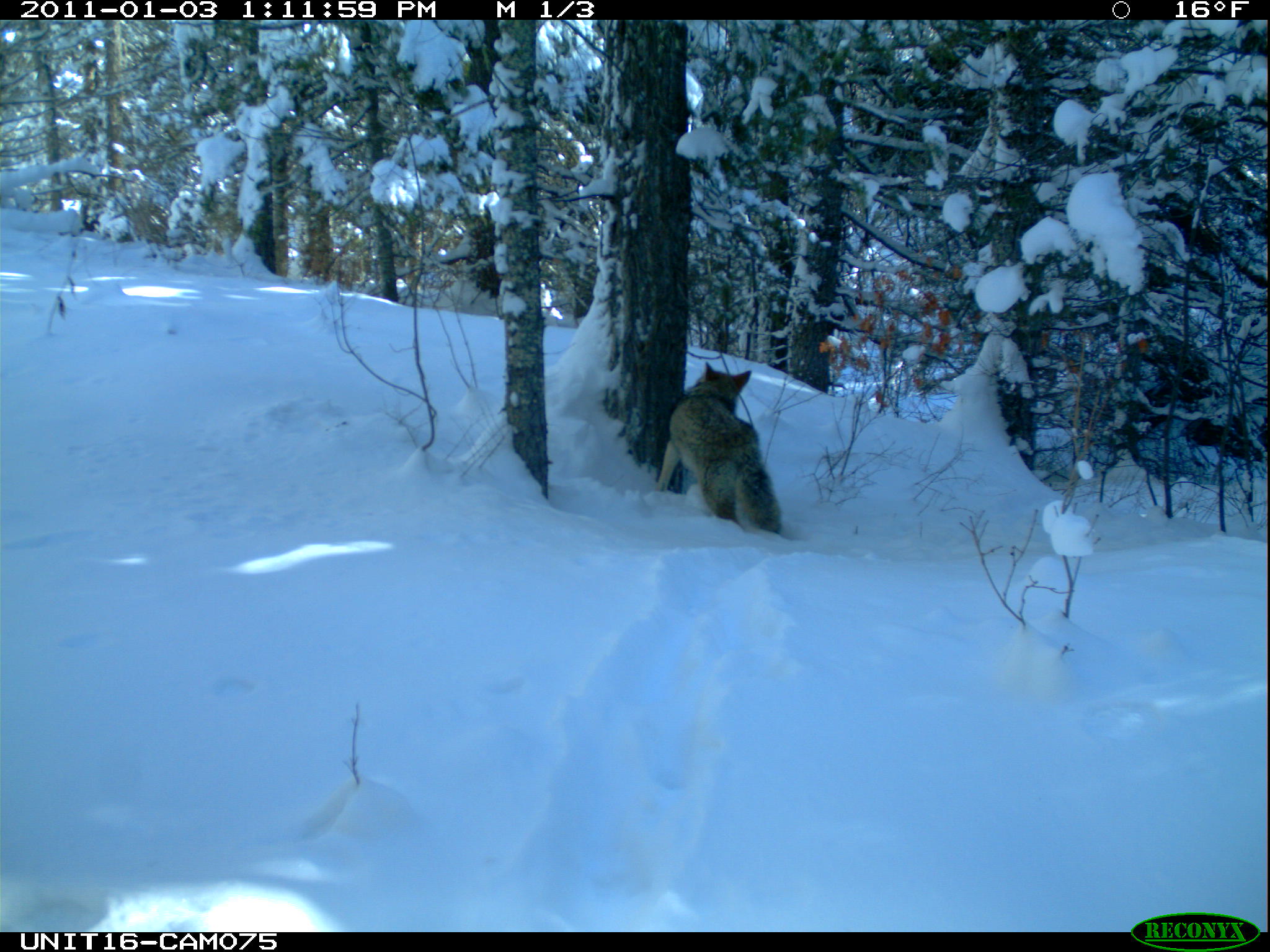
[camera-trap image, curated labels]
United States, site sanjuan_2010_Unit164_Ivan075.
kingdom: Animalia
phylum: Chordata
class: Mammalia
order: Carnivora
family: Canidae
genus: Canis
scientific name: Canis latrans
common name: coyote